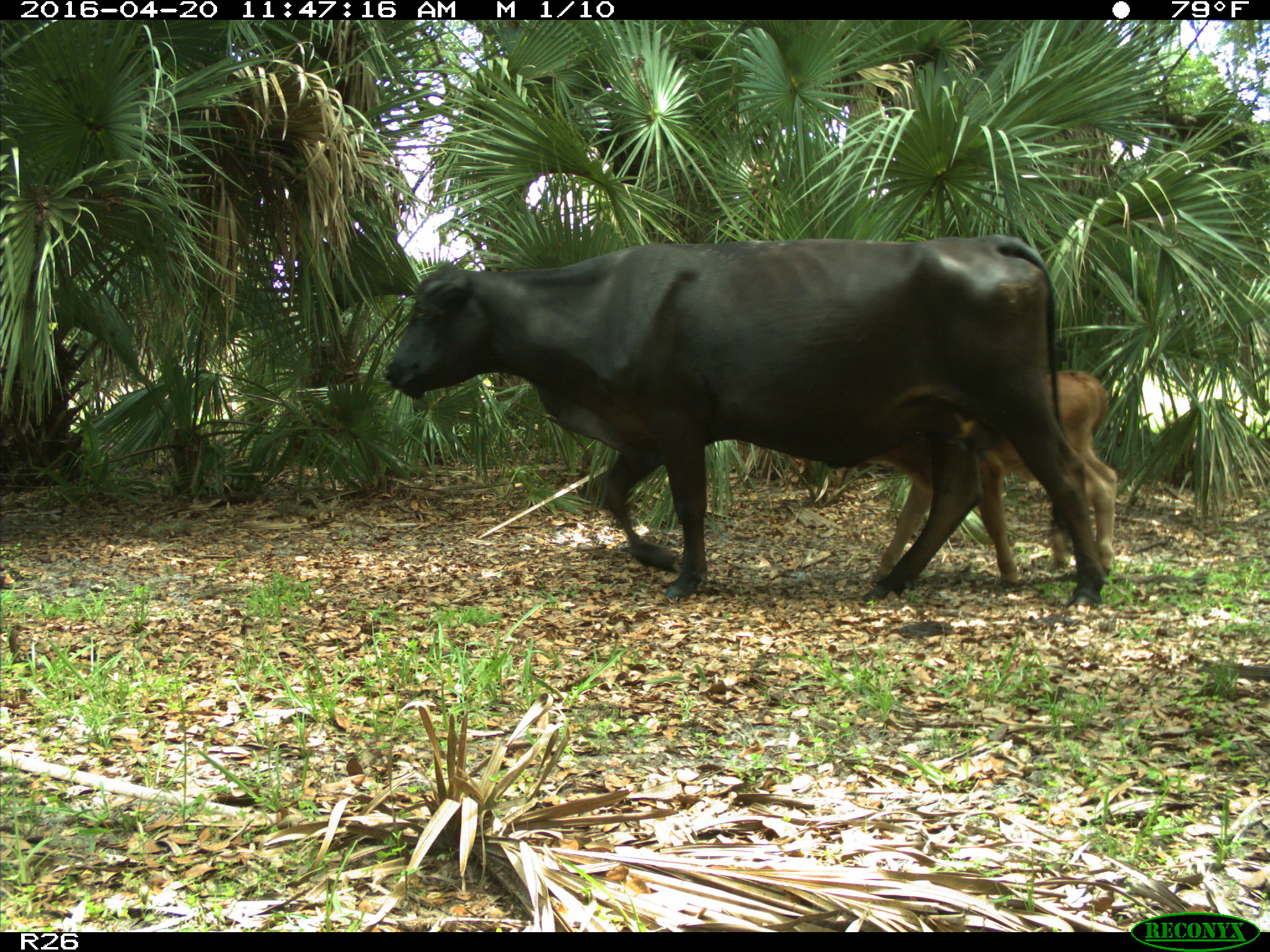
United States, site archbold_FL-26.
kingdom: Animalia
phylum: Chordata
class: Mammalia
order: Artiodactyla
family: Bovidae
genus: Bos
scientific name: Bos taurus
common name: domestic cow